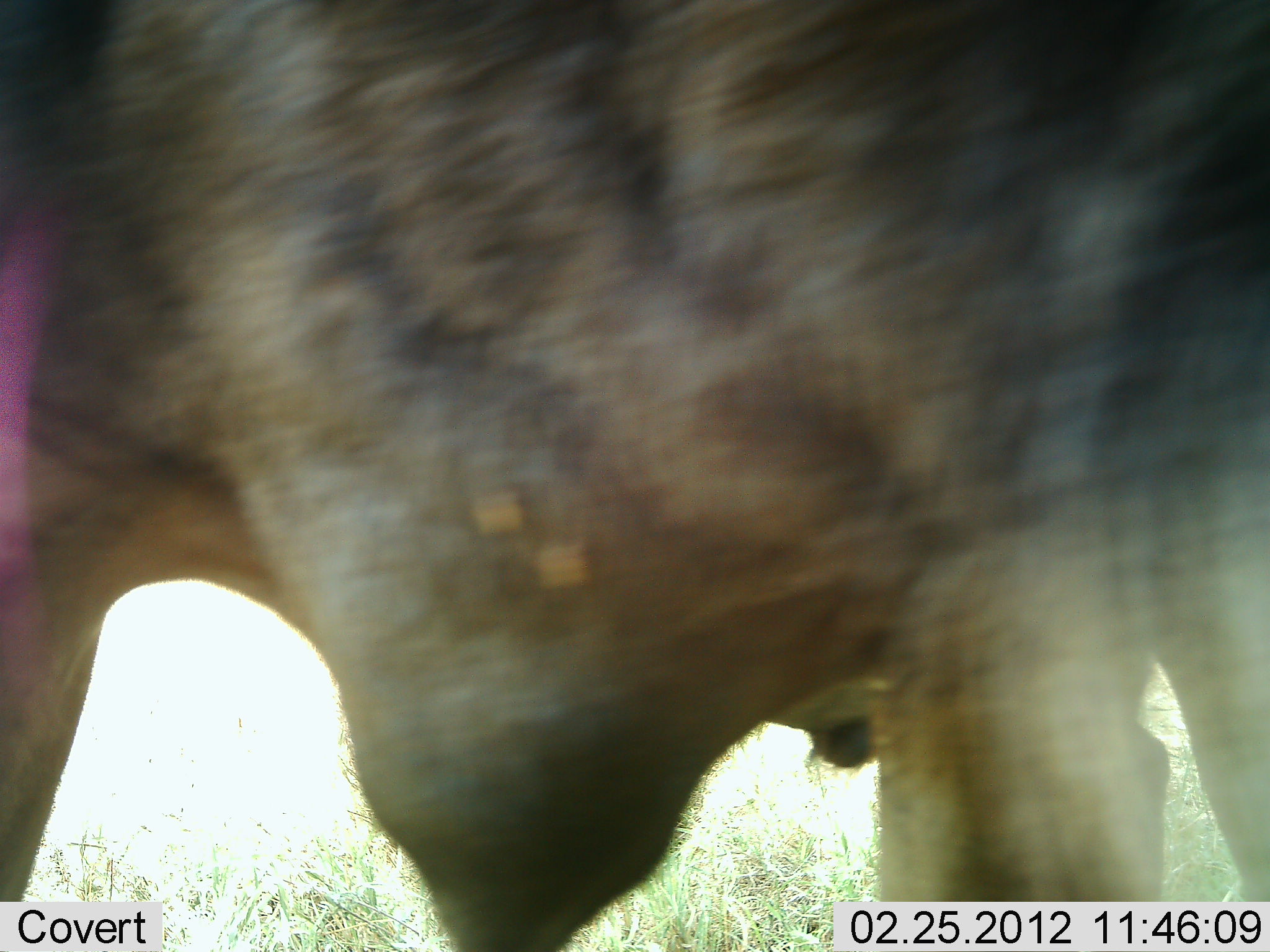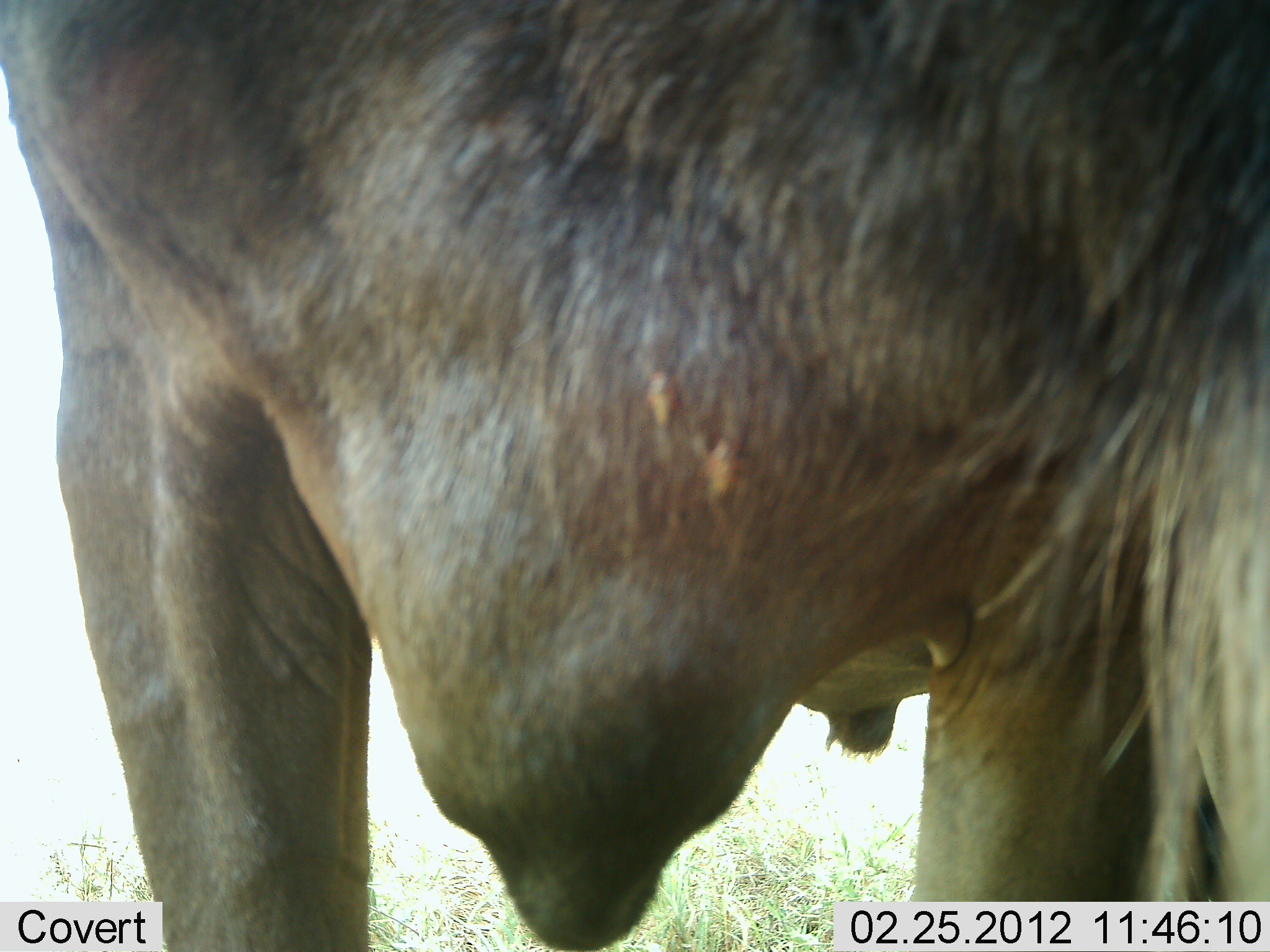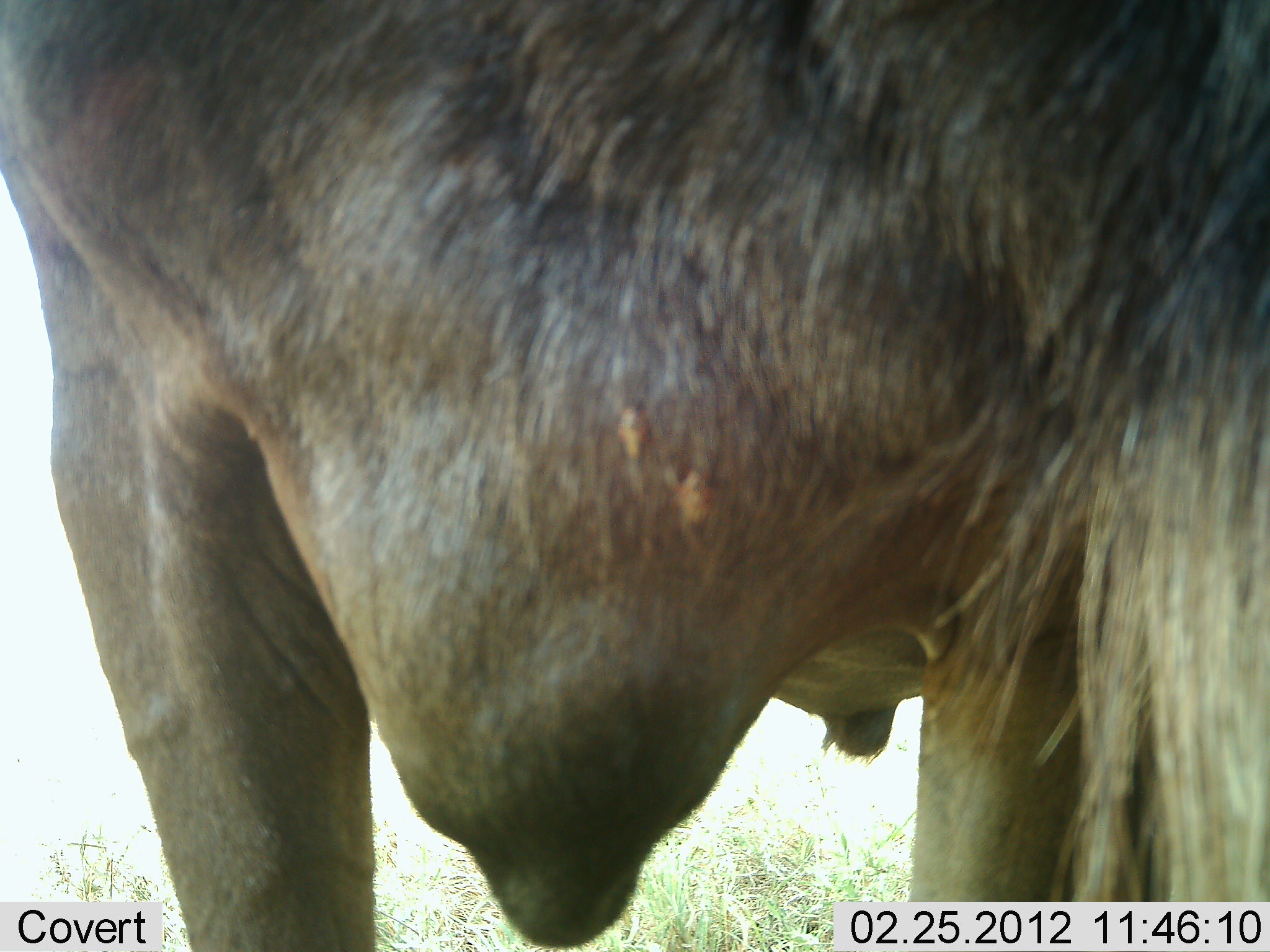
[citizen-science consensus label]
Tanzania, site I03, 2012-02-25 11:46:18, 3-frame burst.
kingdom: Animalia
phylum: Chordata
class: Mammalia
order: Artiodactyla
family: Bovidae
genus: Connochaetes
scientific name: Connochaetes taurinus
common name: blue wildebeest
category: wildebeest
Wildebeest (blue wildebeest) (Connochaetes taurinus), count 1. Behavior (volunteer vote fractions): standing 88%, resting 0%, moving 12%, interacting 0%. Young present (vote fraction): 0%. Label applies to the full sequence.